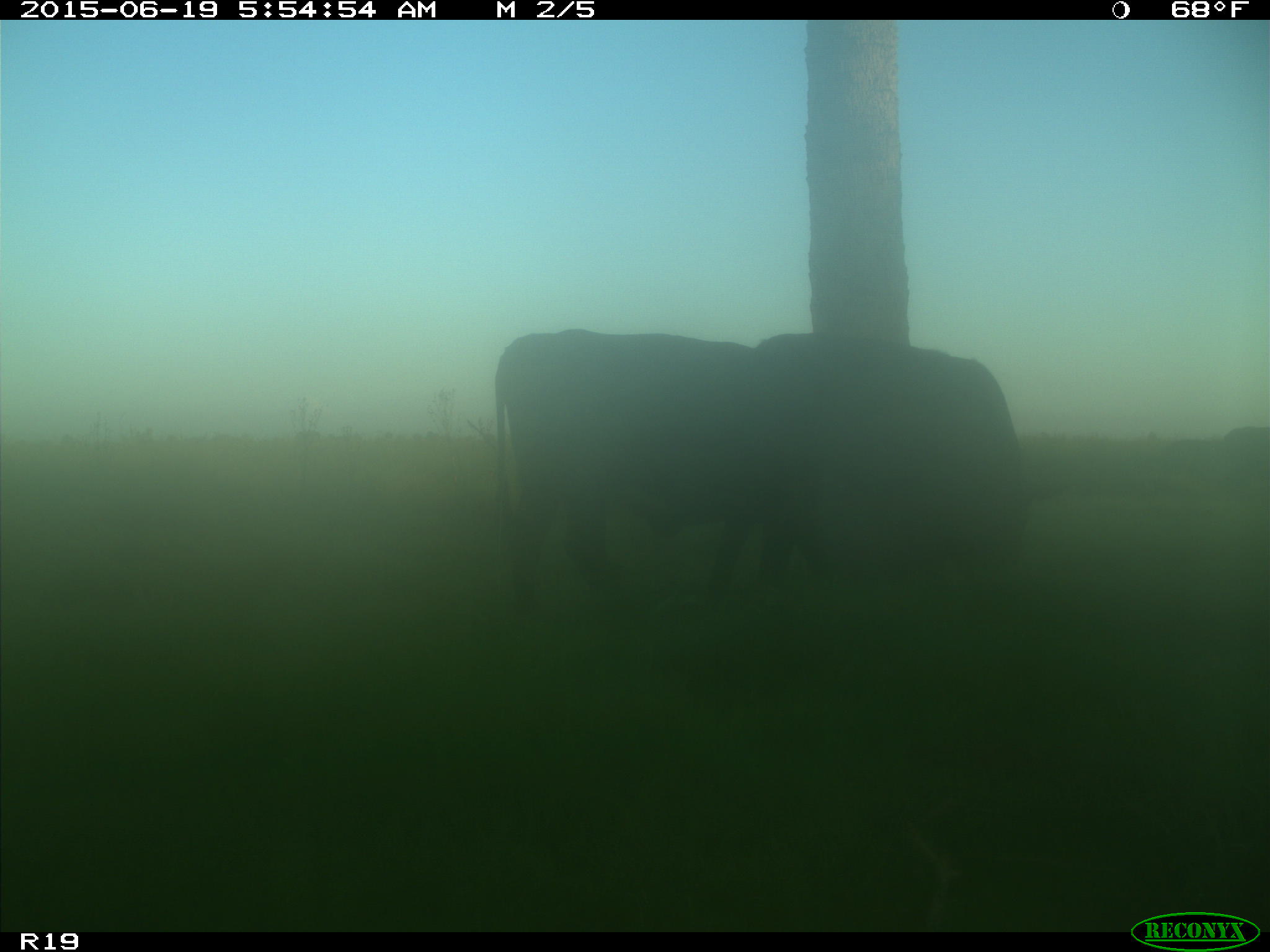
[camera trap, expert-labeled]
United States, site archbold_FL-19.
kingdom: Animalia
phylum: Chordata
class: Mammalia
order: Artiodactyla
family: Bovidae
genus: Bos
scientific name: Bos taurus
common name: domestic cow